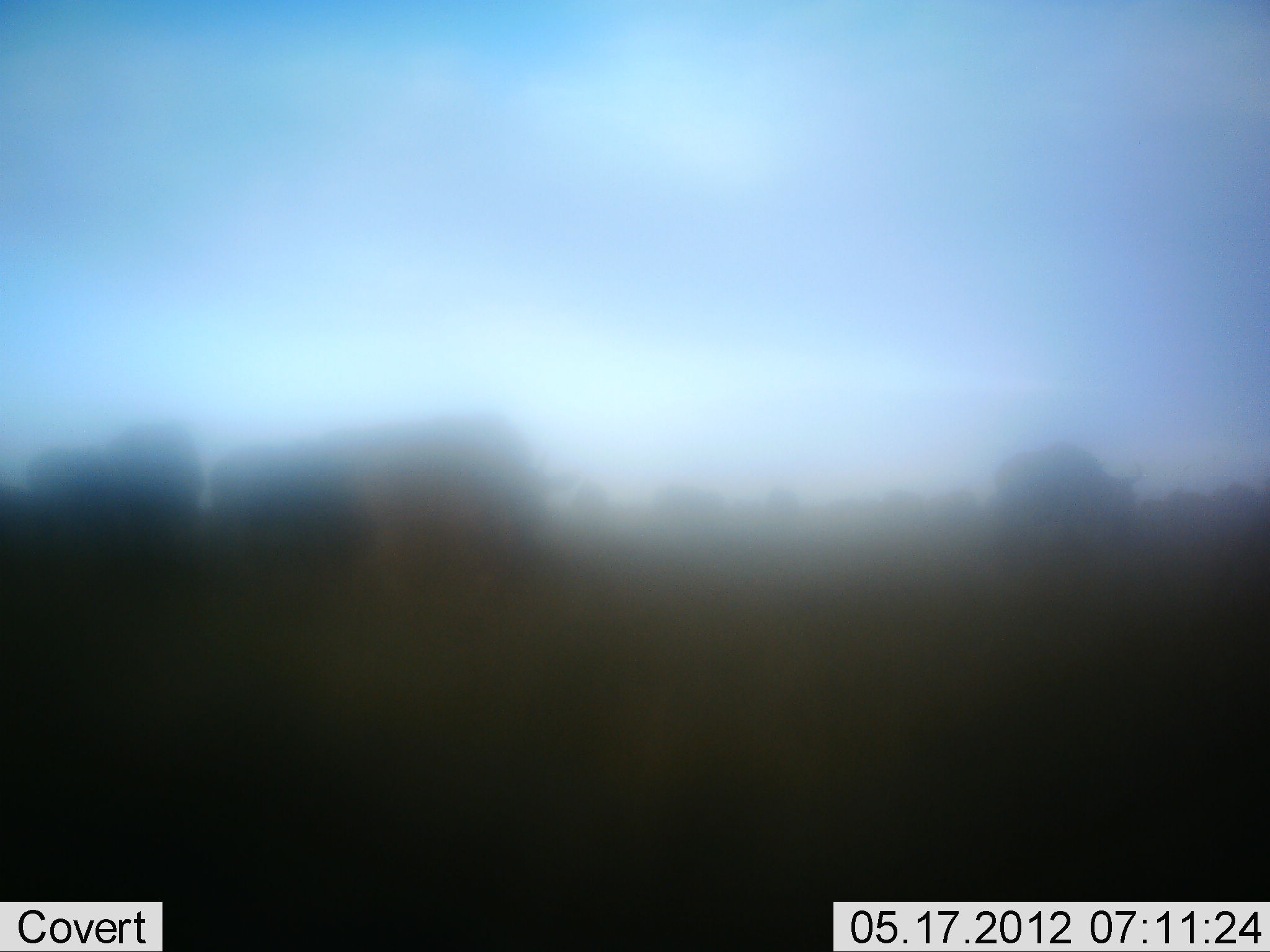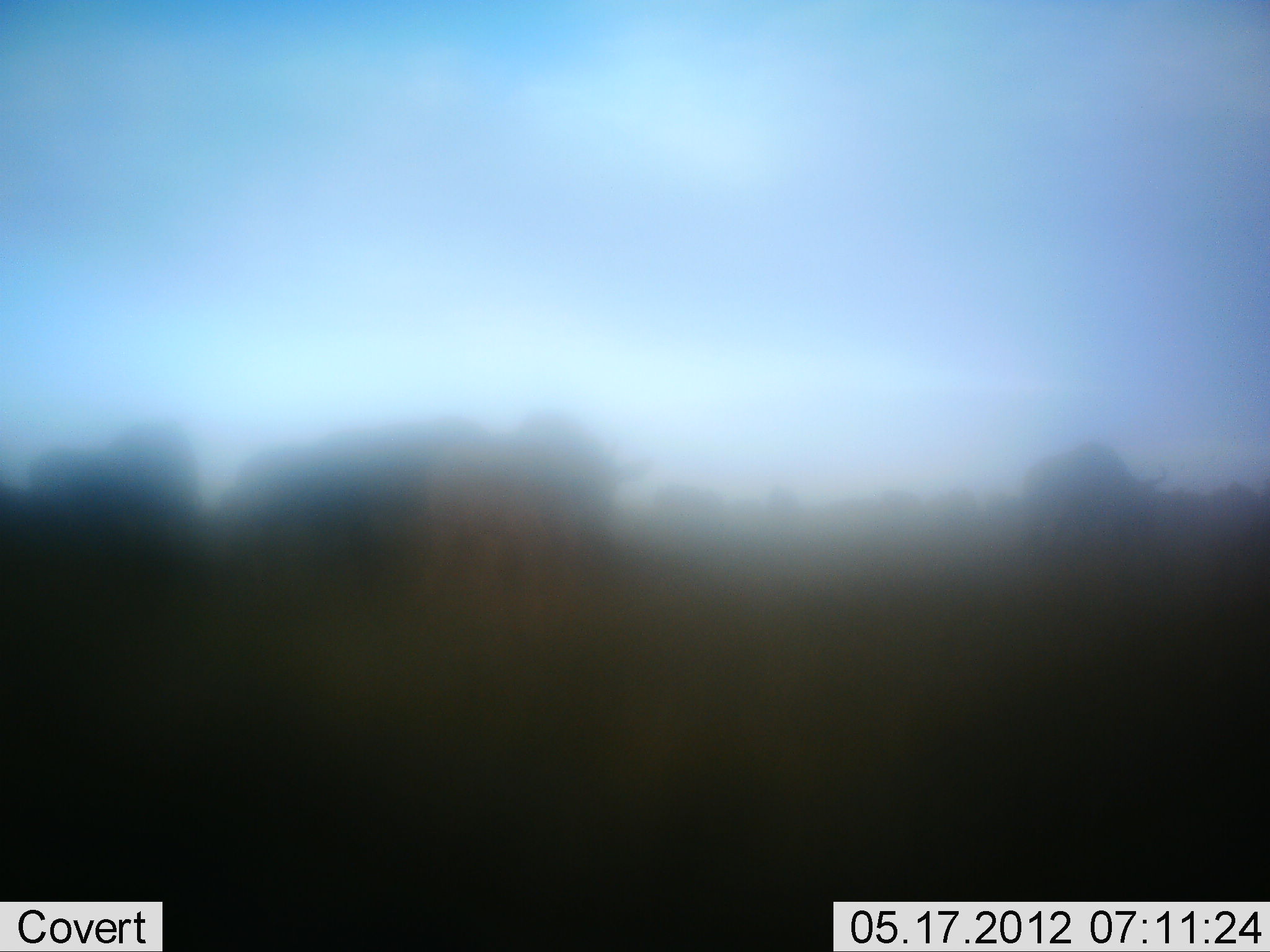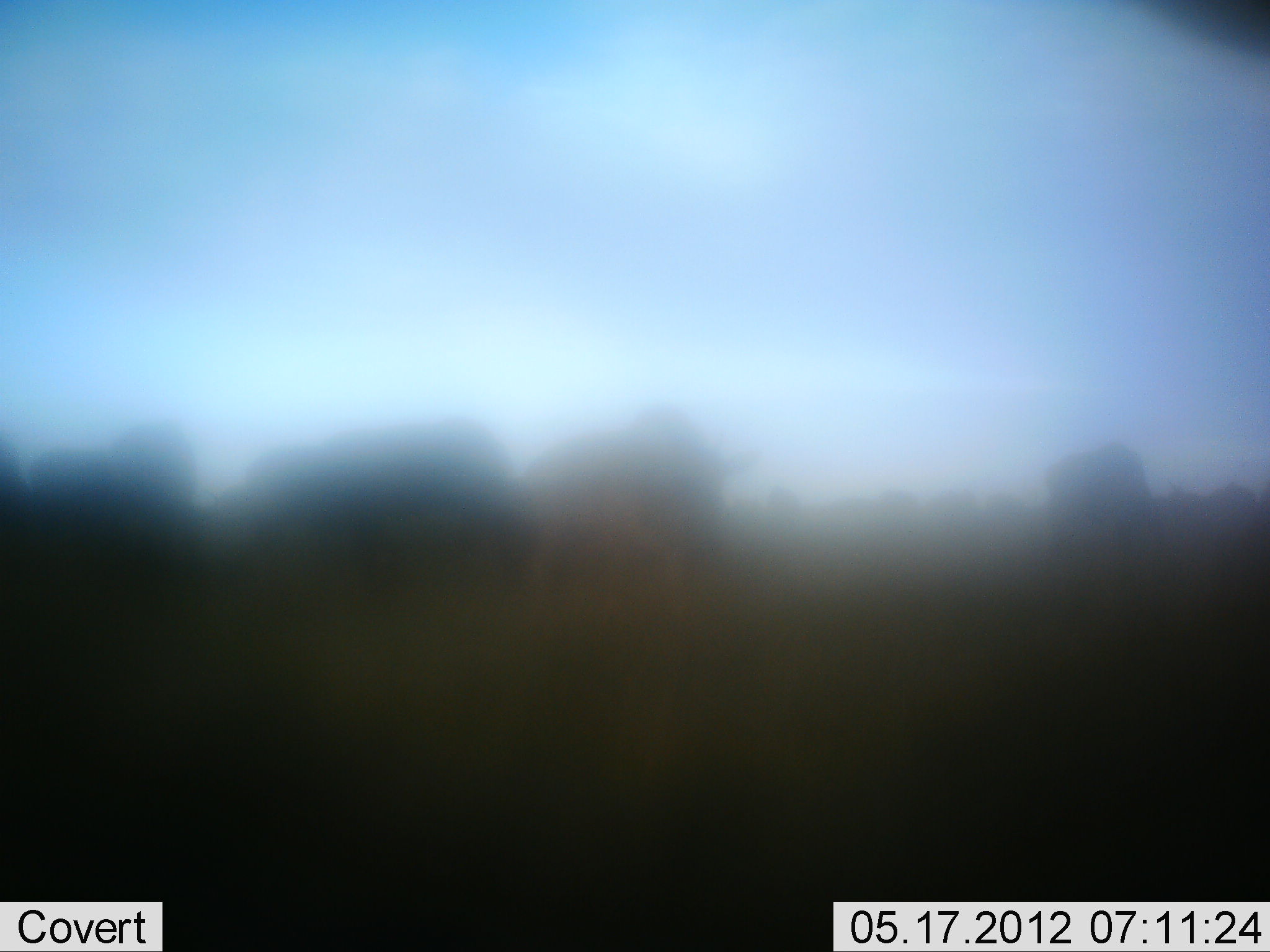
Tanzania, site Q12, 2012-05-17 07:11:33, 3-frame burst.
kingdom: Animalia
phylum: Chordata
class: Mammalia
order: Artiodactyla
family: Bovidae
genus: Connochaetes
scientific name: Connochaetes taurinus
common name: blue wildebeest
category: wildebeest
Wildebeest (blue wildebeest) (Connochaetes taurinus), count 11-50. Behavior (volunteer vote fractions): standing 43%, resting 0%, moving 100%, interacting 0%. Young present (vote fraction): 0%. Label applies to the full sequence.